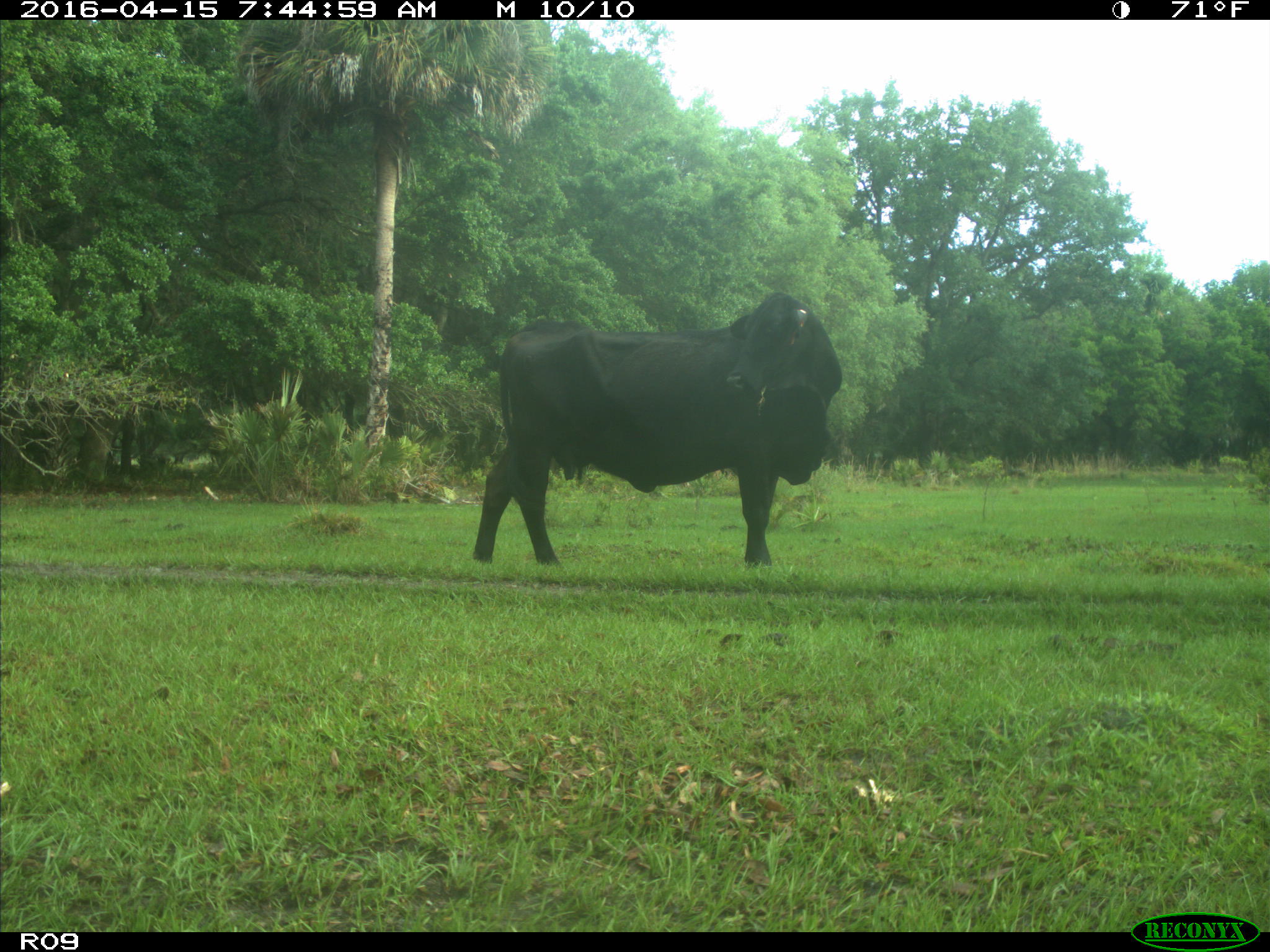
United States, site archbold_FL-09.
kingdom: Animalia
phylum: Chordata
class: Mammalia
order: Artiodactyla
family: Bovidae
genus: Bos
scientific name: Bos taurus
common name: domestic cow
Bos taurus (domestic cow).